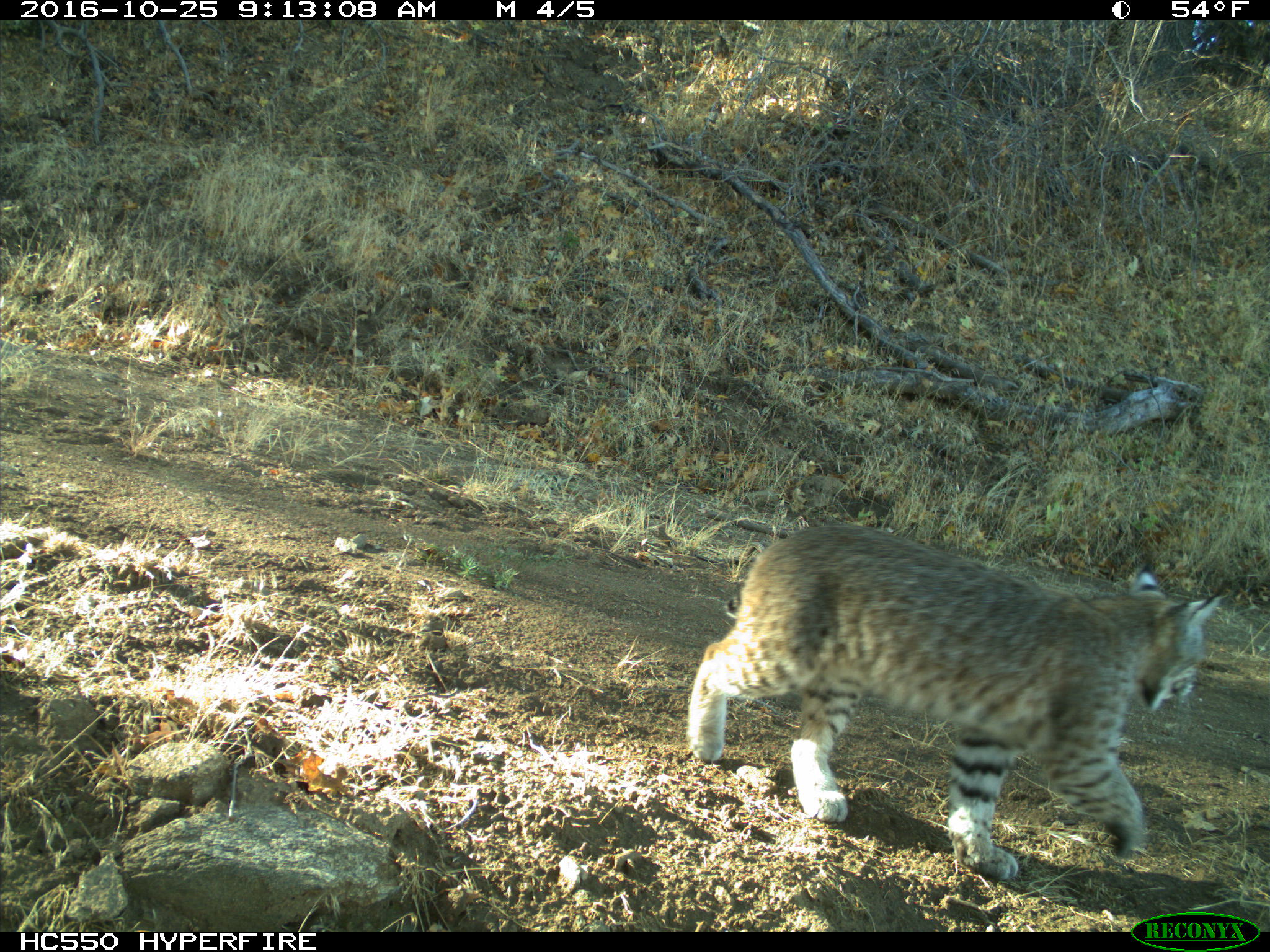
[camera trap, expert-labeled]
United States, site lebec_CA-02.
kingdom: Animalia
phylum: Chordata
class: Mammalia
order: Carnivora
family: Felidae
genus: Lynx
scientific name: Lynx rufus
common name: bobcat